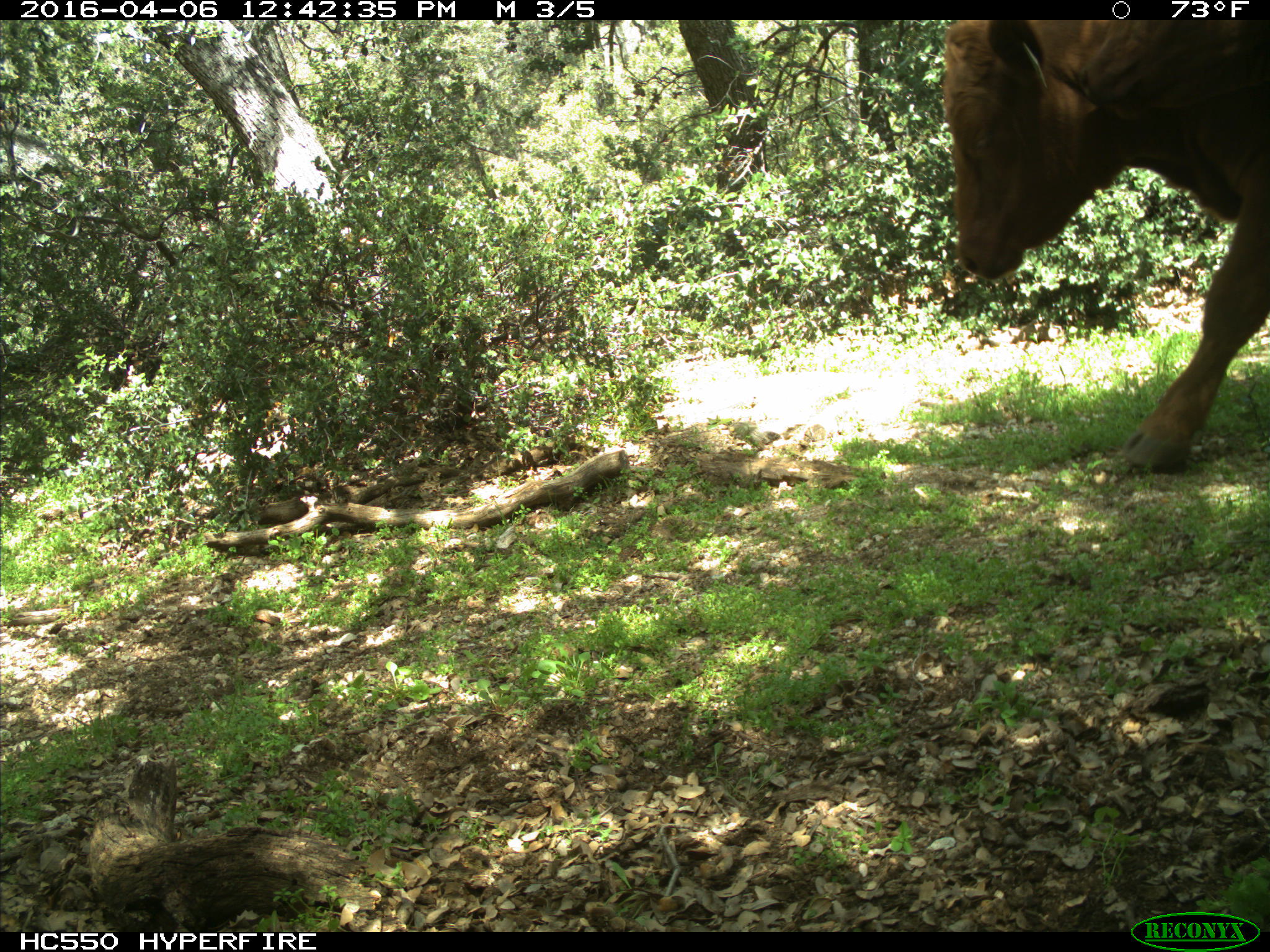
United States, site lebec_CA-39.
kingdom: Animalia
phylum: Chordata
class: Mammalia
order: Artiodactyla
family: Bovidae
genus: Bos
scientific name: Bos taurus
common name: domestic cow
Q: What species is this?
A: Bos taurus (domestic cow).